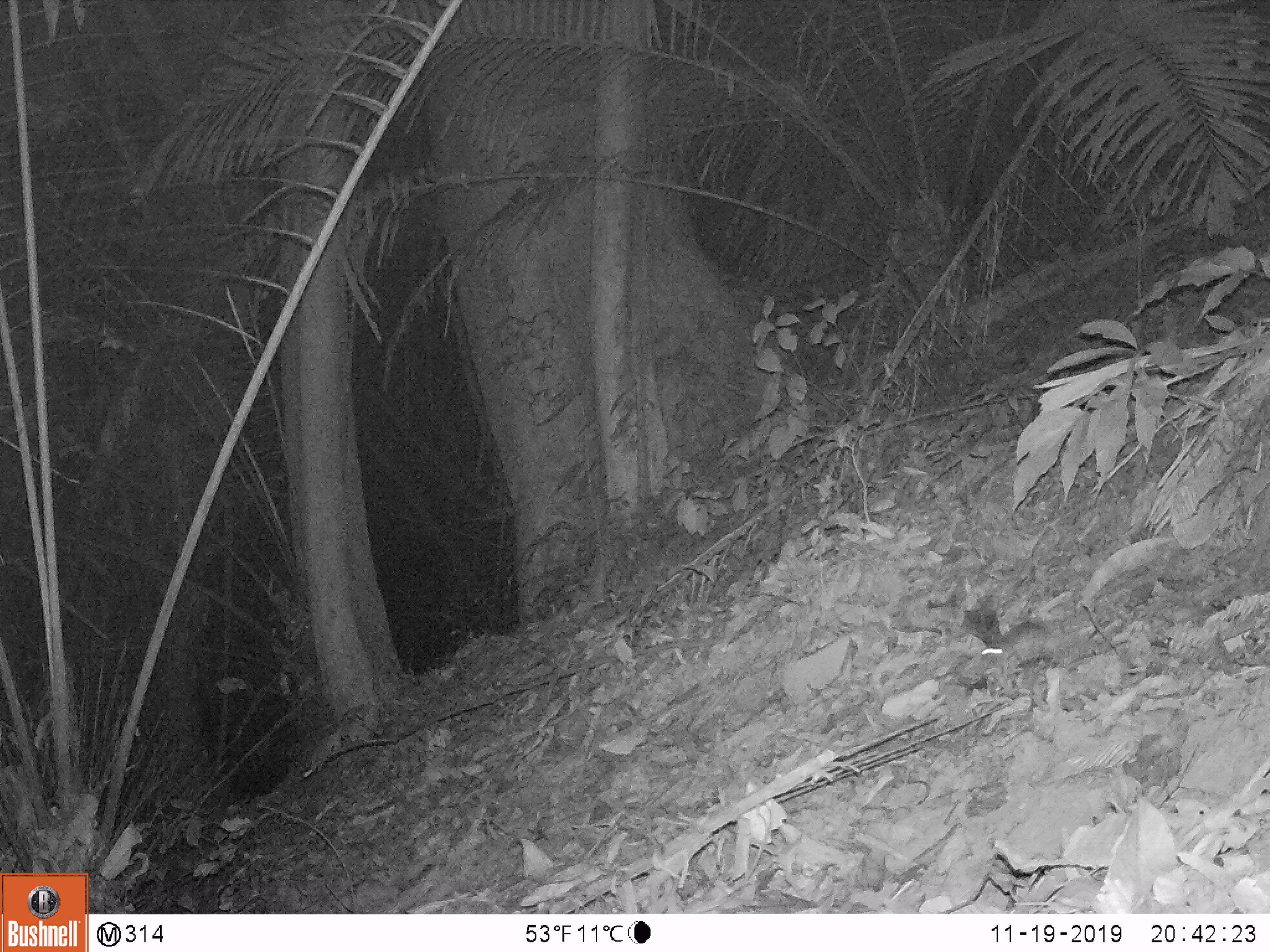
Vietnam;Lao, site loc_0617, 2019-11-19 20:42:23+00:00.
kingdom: Animalia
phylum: Chordata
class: Mammalia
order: Rodentia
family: Muridae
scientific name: Muridae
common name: old-world mice and rats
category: unidentified murid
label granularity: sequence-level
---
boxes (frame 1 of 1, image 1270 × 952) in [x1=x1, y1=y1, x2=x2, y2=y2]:
unidentified murid: [x1=981, y1=621, x2=1056, y2=673]